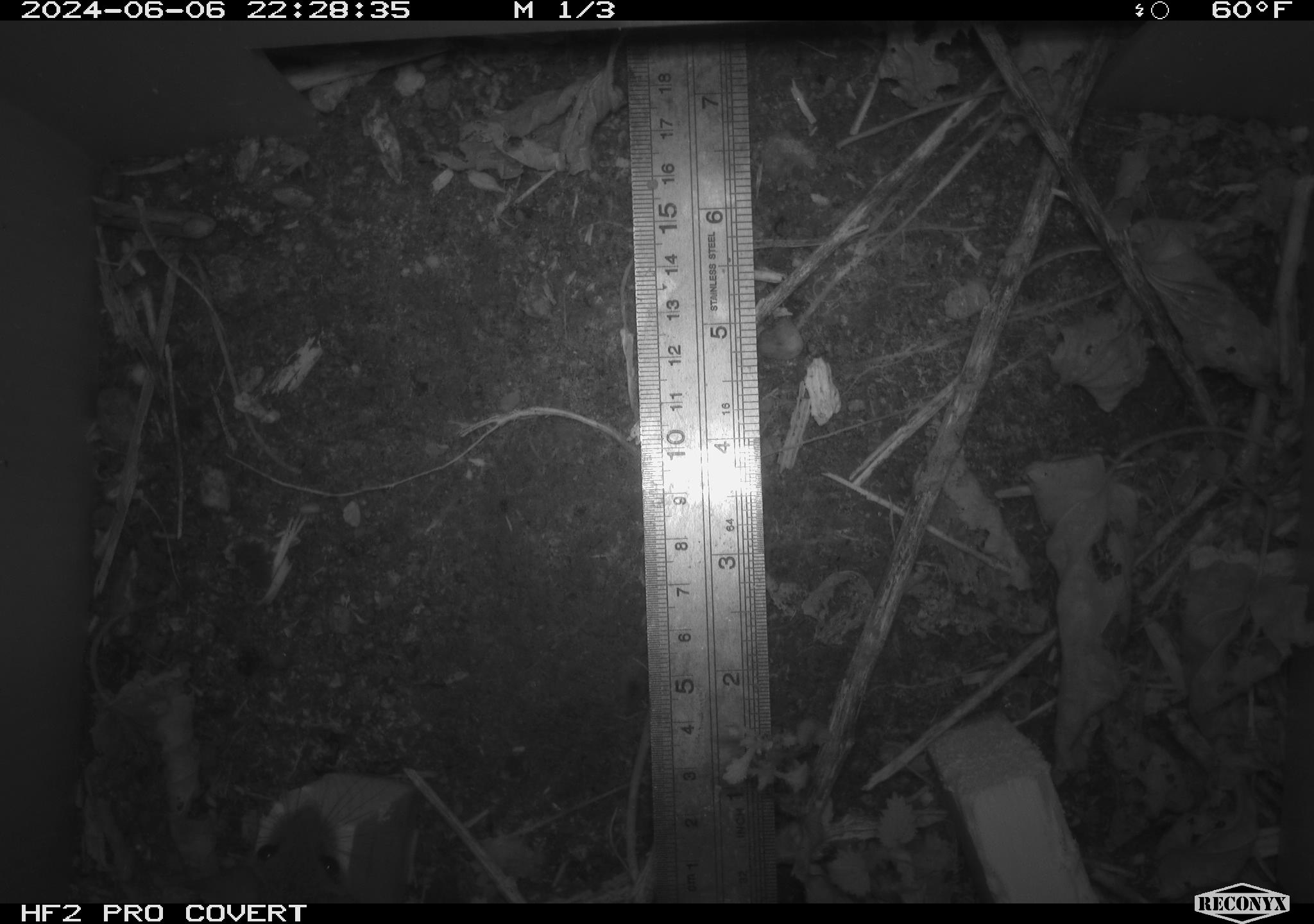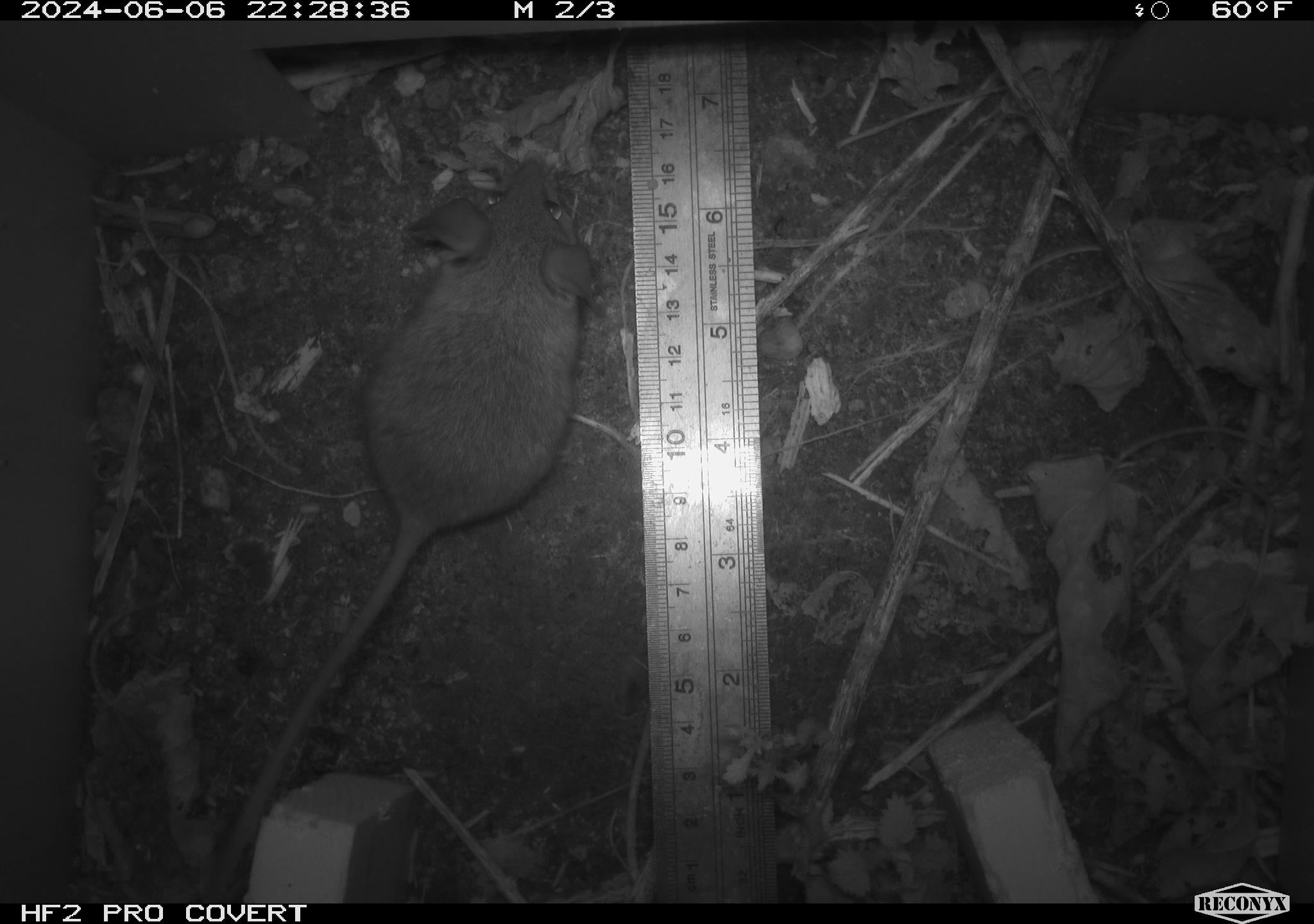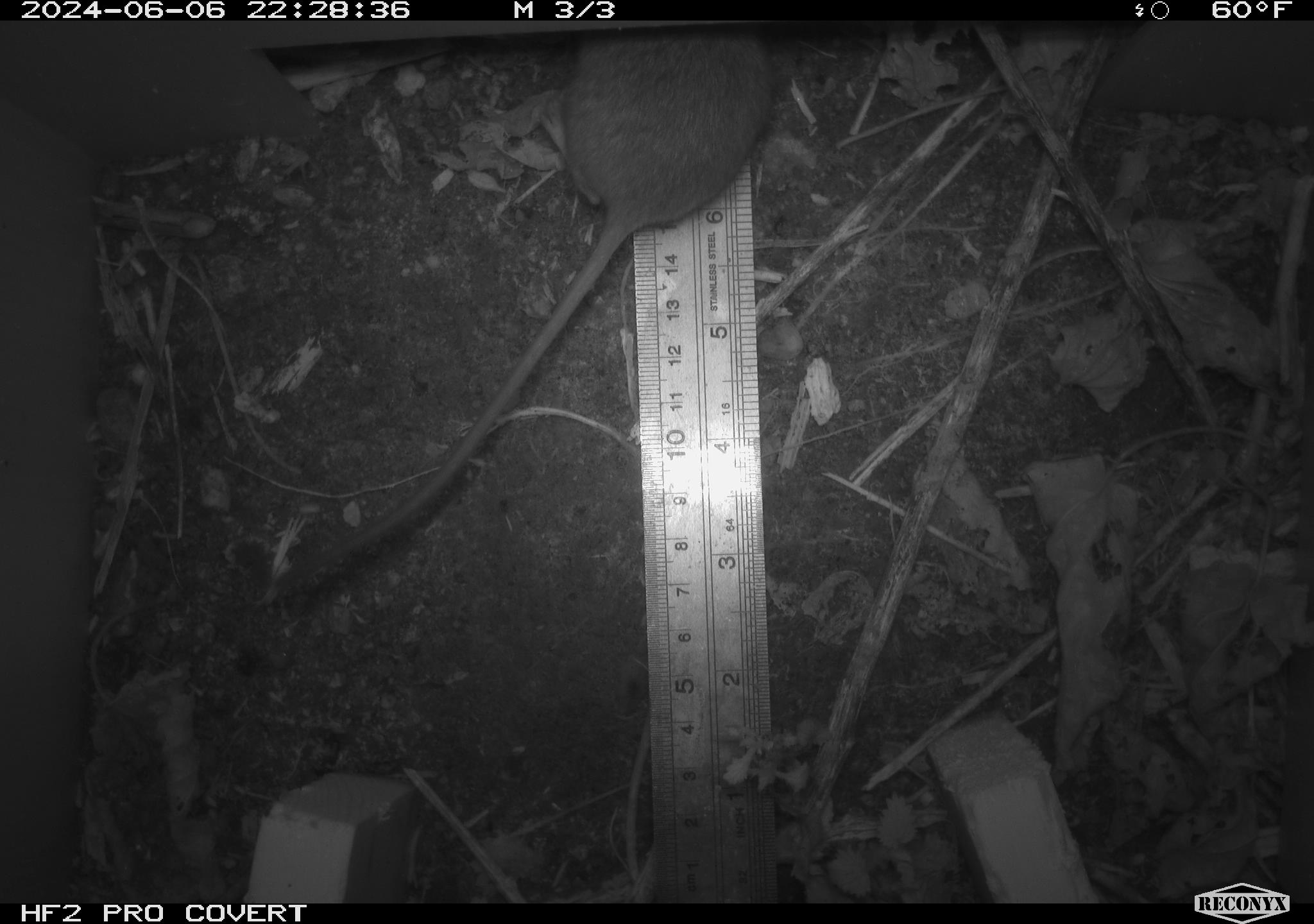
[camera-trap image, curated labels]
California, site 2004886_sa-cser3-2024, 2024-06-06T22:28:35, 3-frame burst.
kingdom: Animalia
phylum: Chordata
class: Mammalia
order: Rodentia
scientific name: Rodentia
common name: rodent